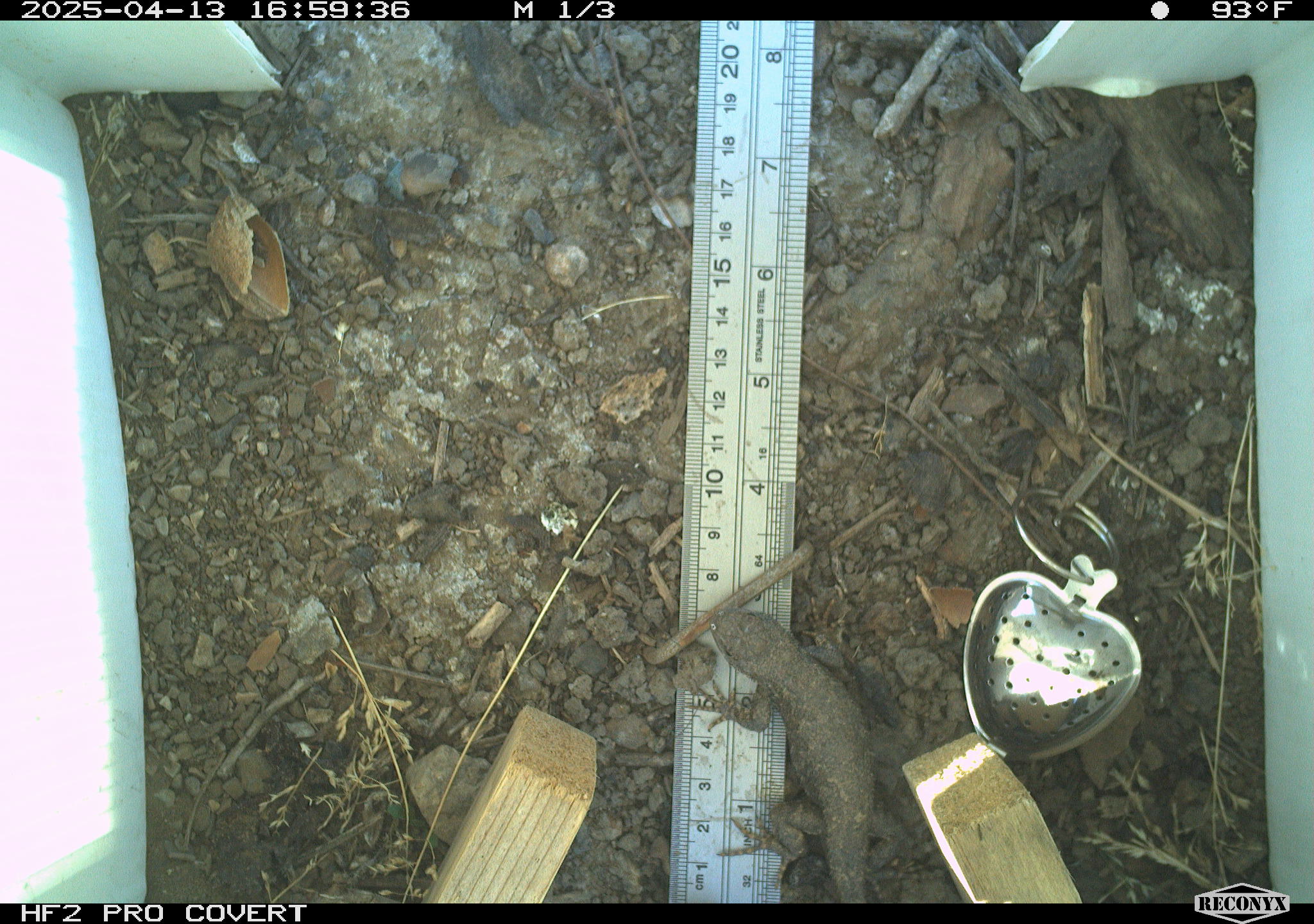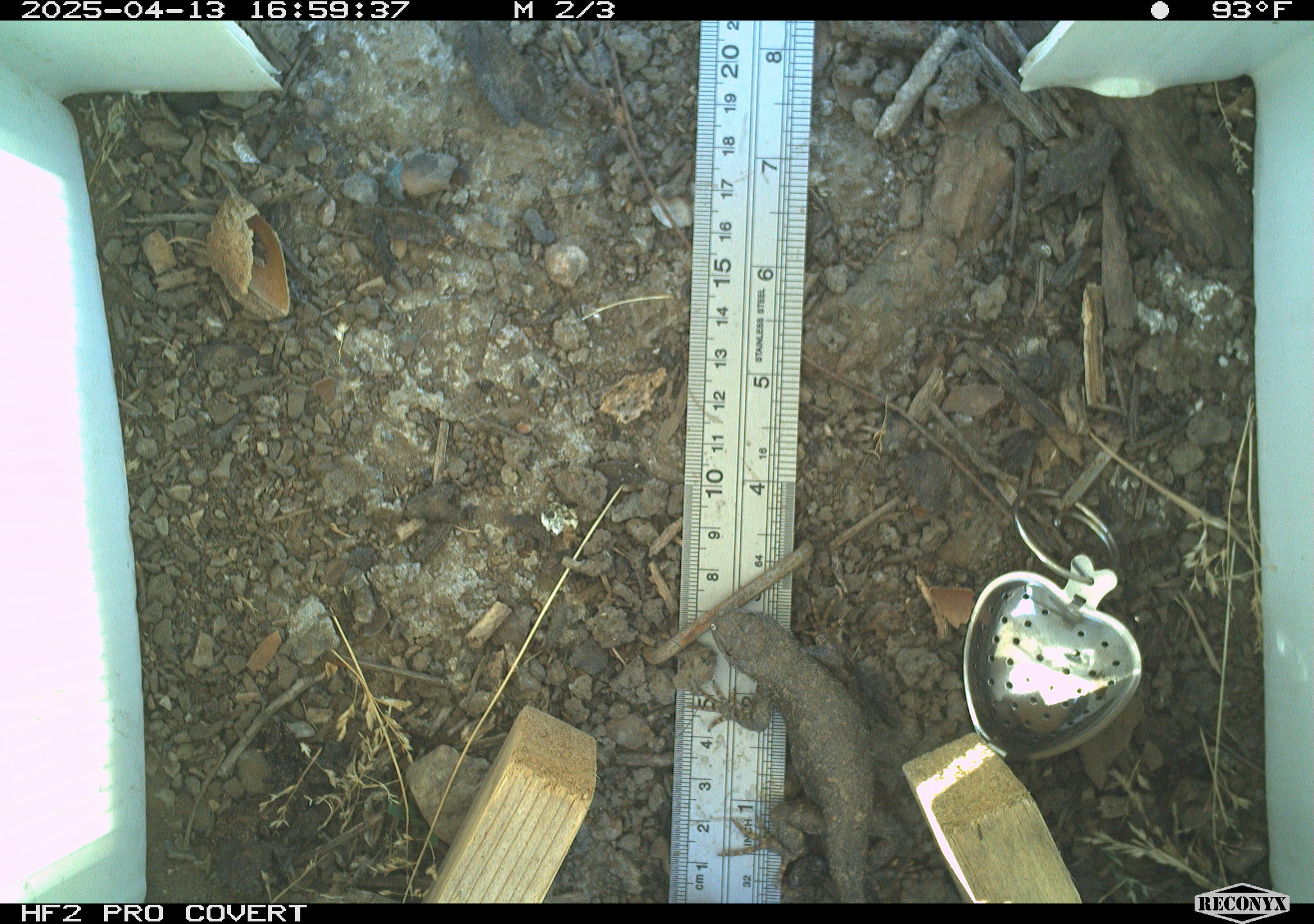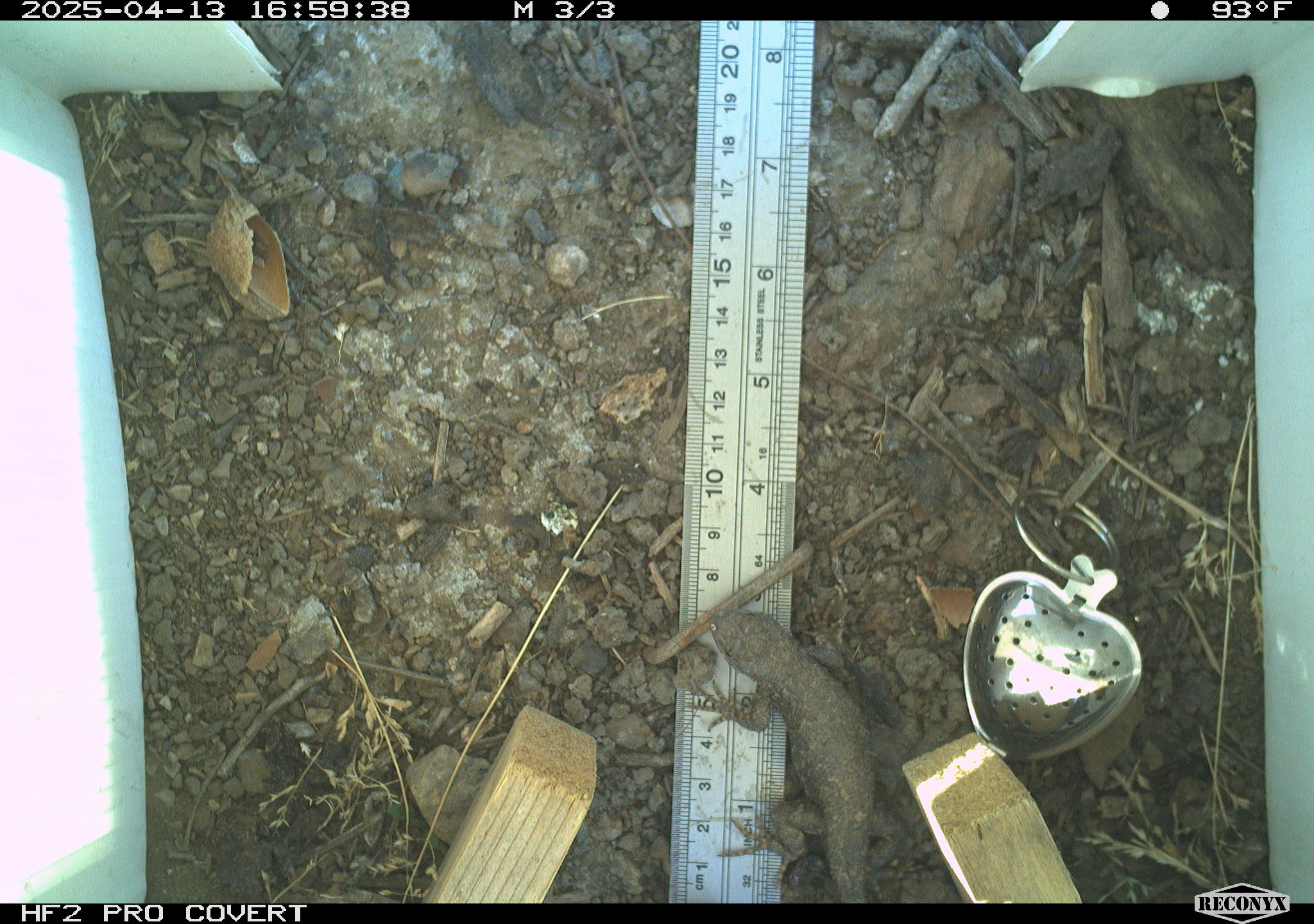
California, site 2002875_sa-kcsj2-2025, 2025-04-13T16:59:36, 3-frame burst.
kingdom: Animalia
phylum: Chordata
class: Reptilia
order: Squamata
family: Phrynosomatidae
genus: Sceloporus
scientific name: Sceloporus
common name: spiny lizards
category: sceloporus species